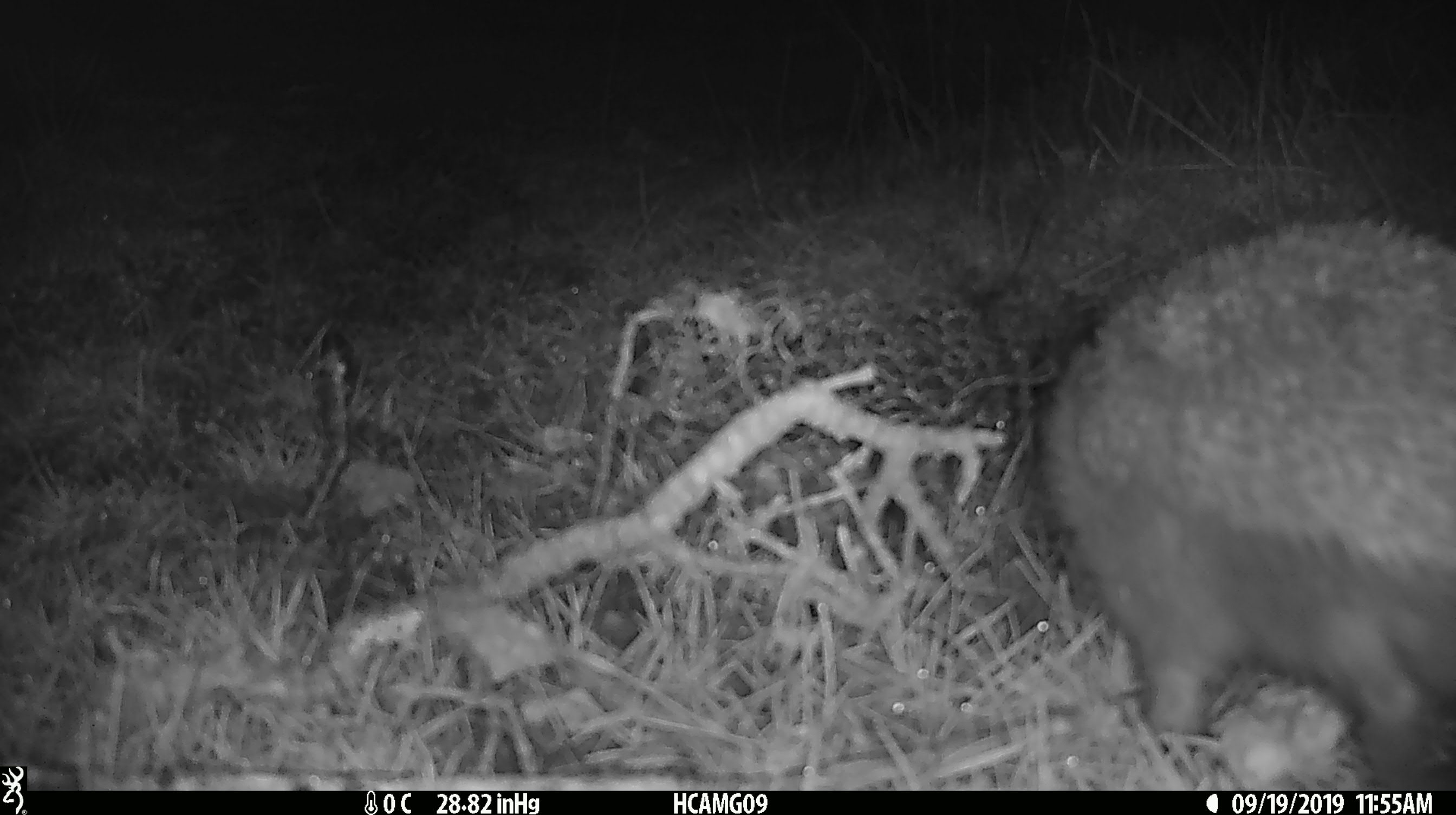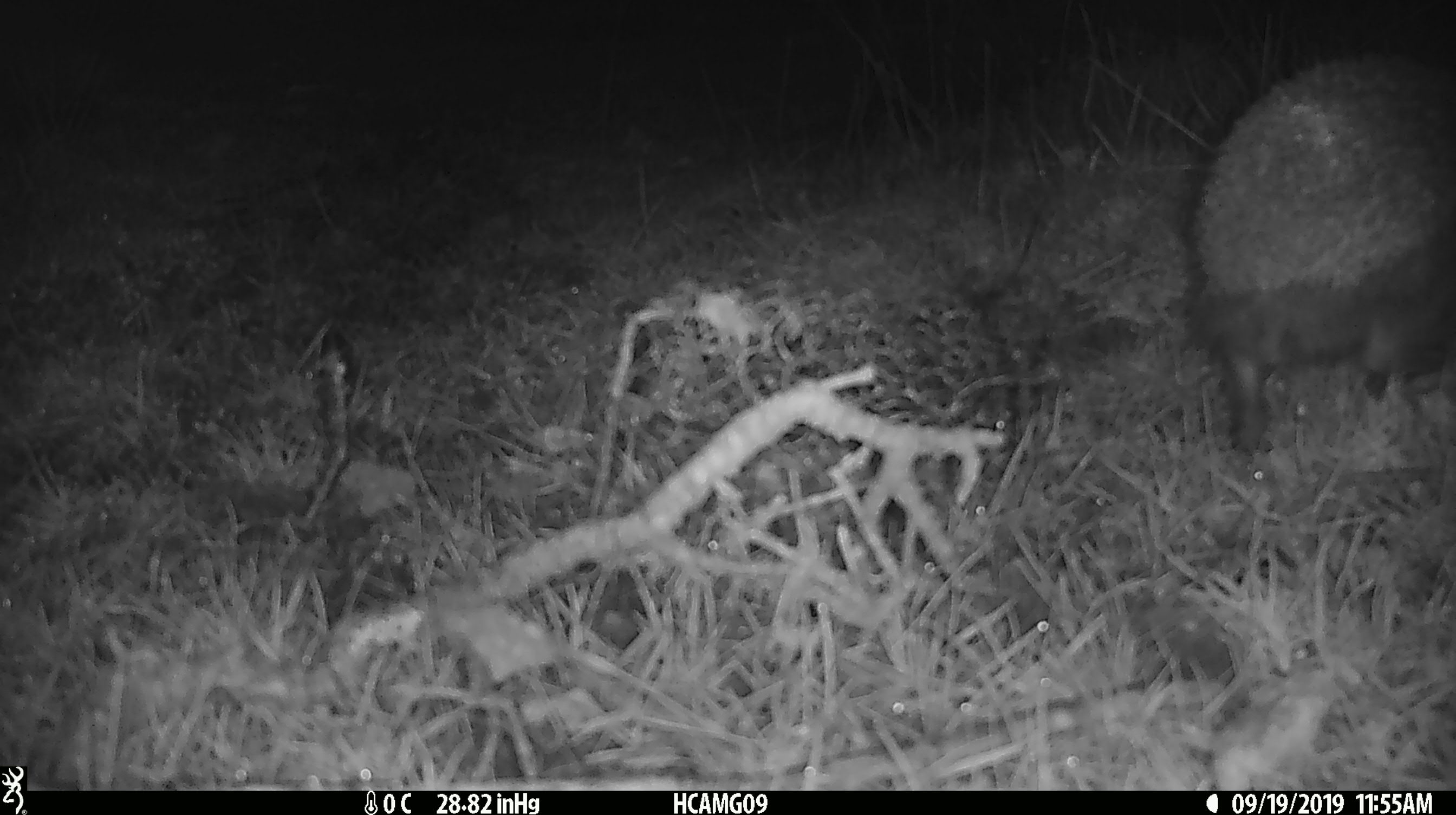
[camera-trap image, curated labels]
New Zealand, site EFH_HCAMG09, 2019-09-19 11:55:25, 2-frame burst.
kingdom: Animalia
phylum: Chordata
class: Mammalia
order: Eulipotyphla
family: Erinaceidae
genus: Erinaceus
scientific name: Erinaceus europaeus europaeus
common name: european hedgehog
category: hedgehog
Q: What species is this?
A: Hedgehog (european hedgehog) (Erinaceus europaeus europaeus).